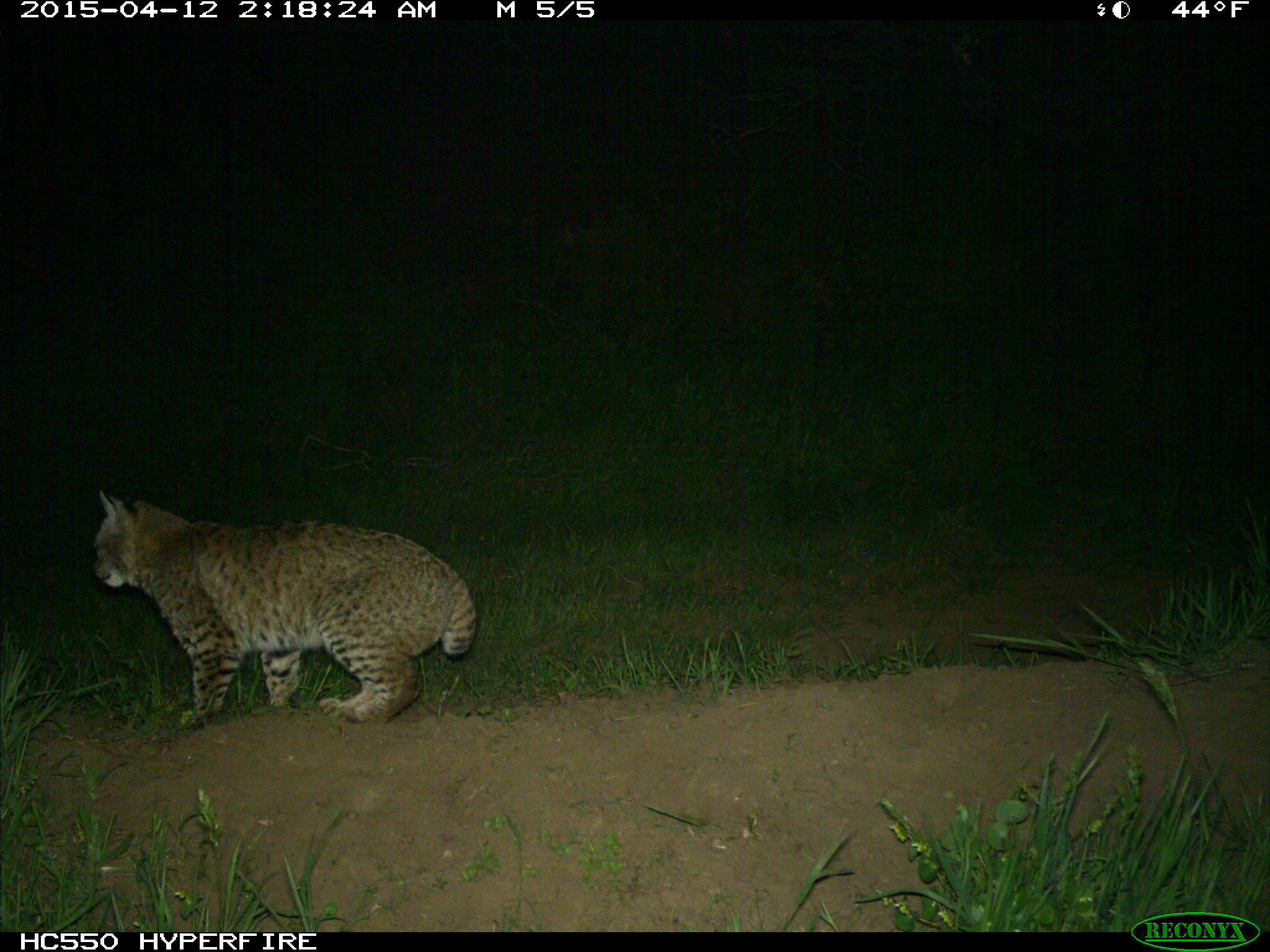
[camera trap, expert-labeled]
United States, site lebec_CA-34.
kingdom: Animalia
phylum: Chordata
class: Mammalia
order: Carnivora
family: Felidae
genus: Lynx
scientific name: Lynx rufus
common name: bobcat